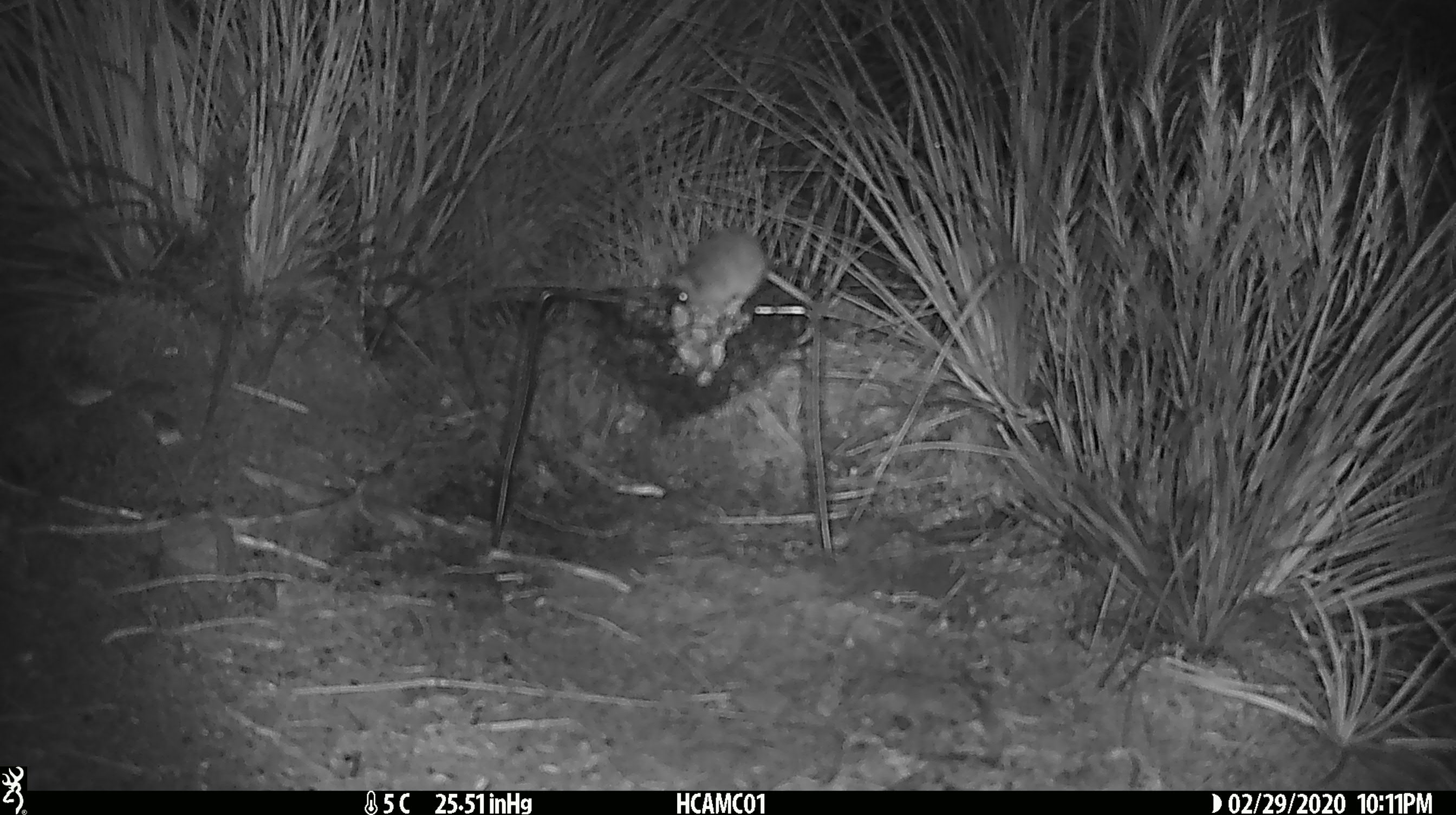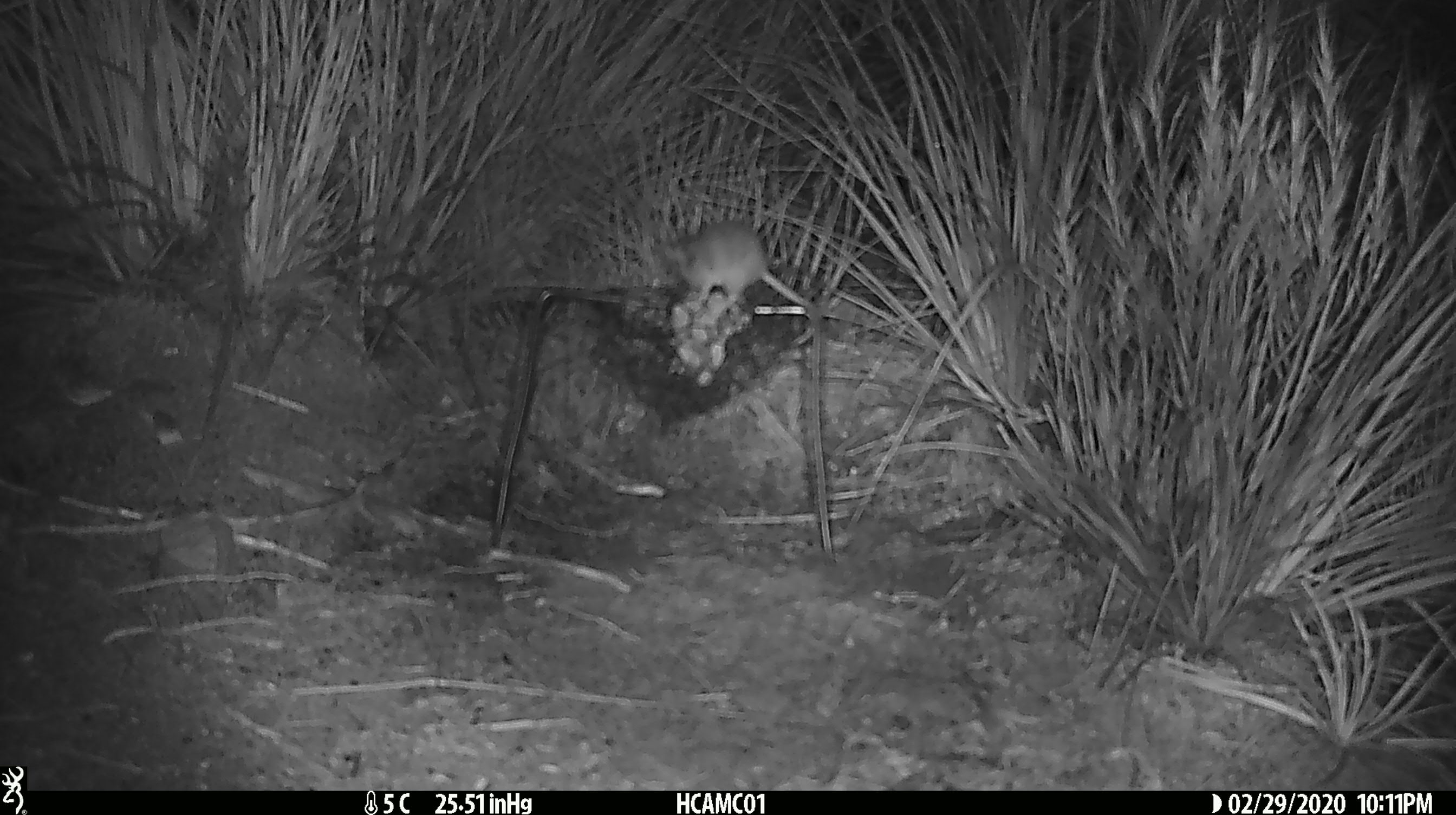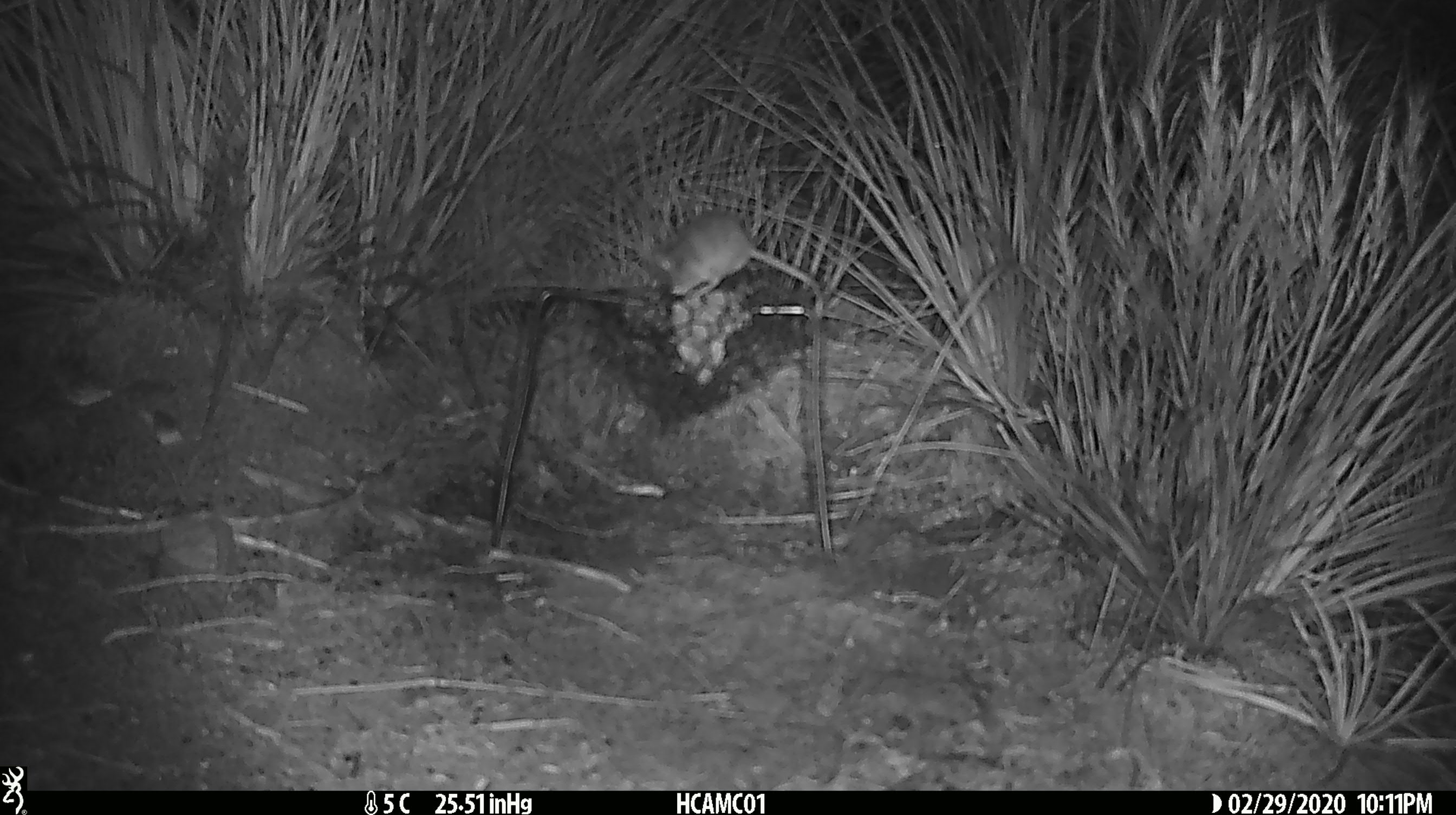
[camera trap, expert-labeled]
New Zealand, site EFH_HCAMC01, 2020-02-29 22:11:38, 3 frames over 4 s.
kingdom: Animalia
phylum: Chordata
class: Mammalia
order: Rodentia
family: Muridae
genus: Mus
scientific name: Mus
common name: mouse